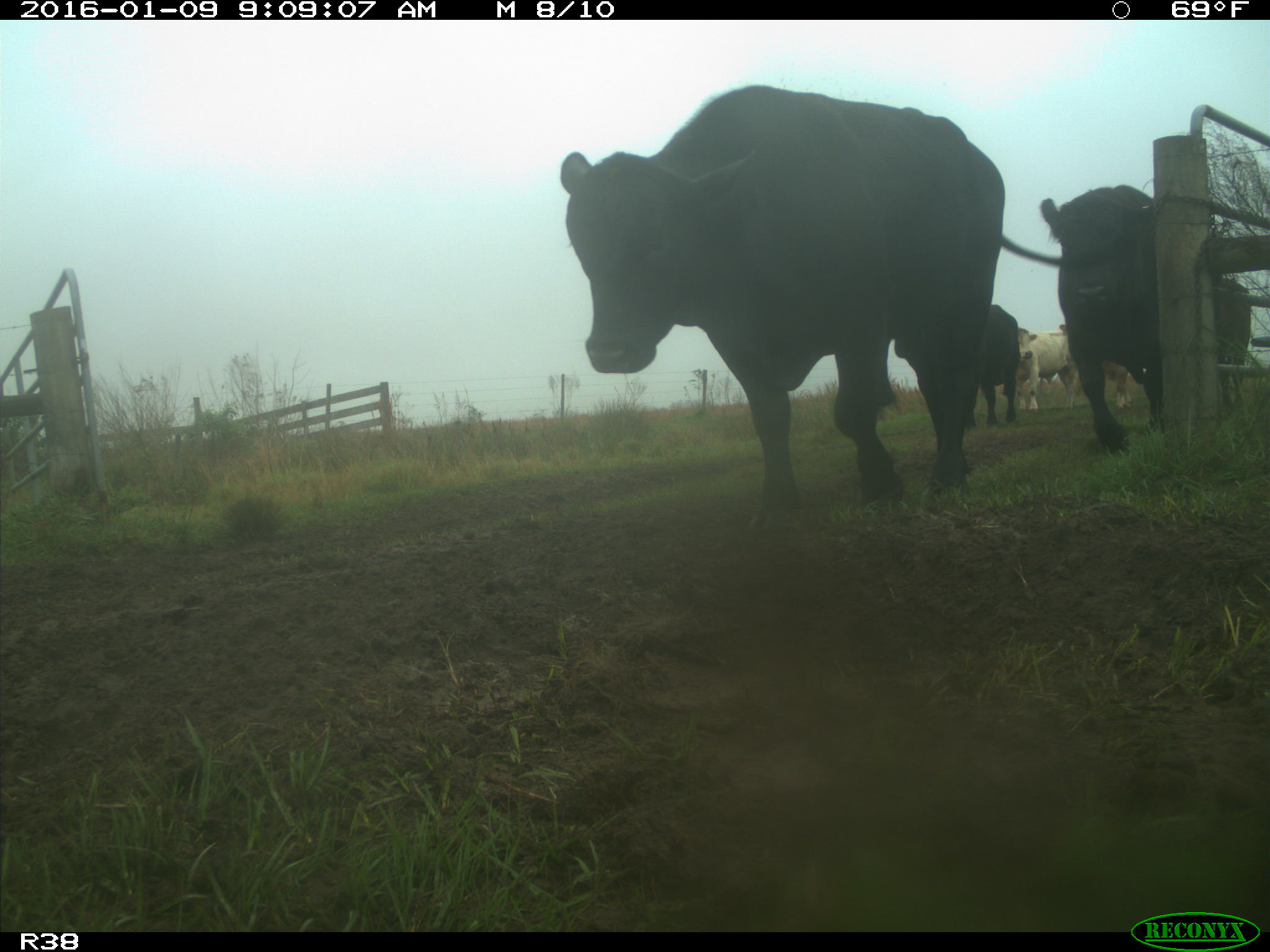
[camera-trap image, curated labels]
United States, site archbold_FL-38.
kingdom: Animalia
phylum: Chordata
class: Mammalia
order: Artiodactyla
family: Bovidae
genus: Bos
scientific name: Bos taurus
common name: domestic cow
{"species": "Bos taurus (domestic cow)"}